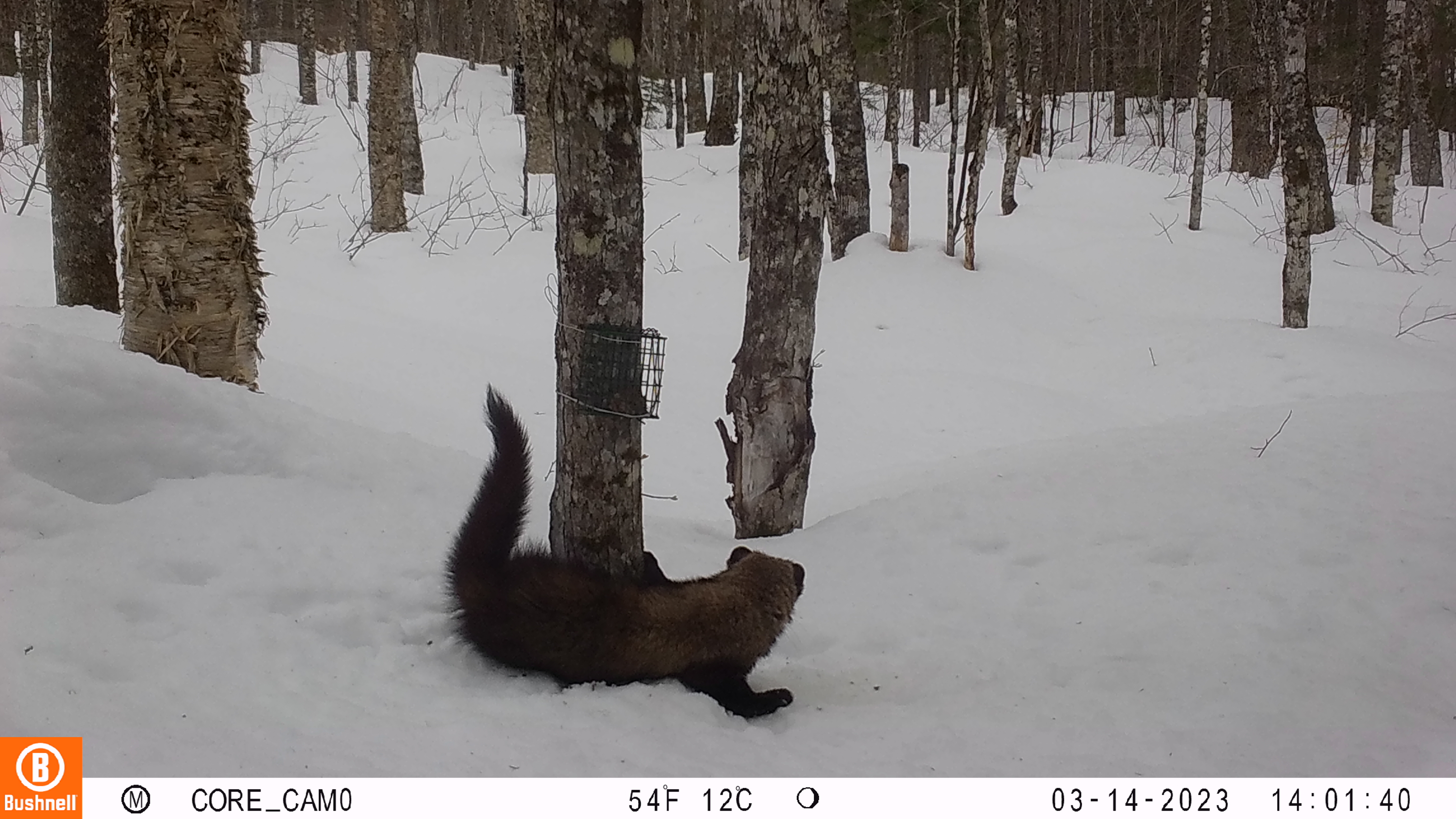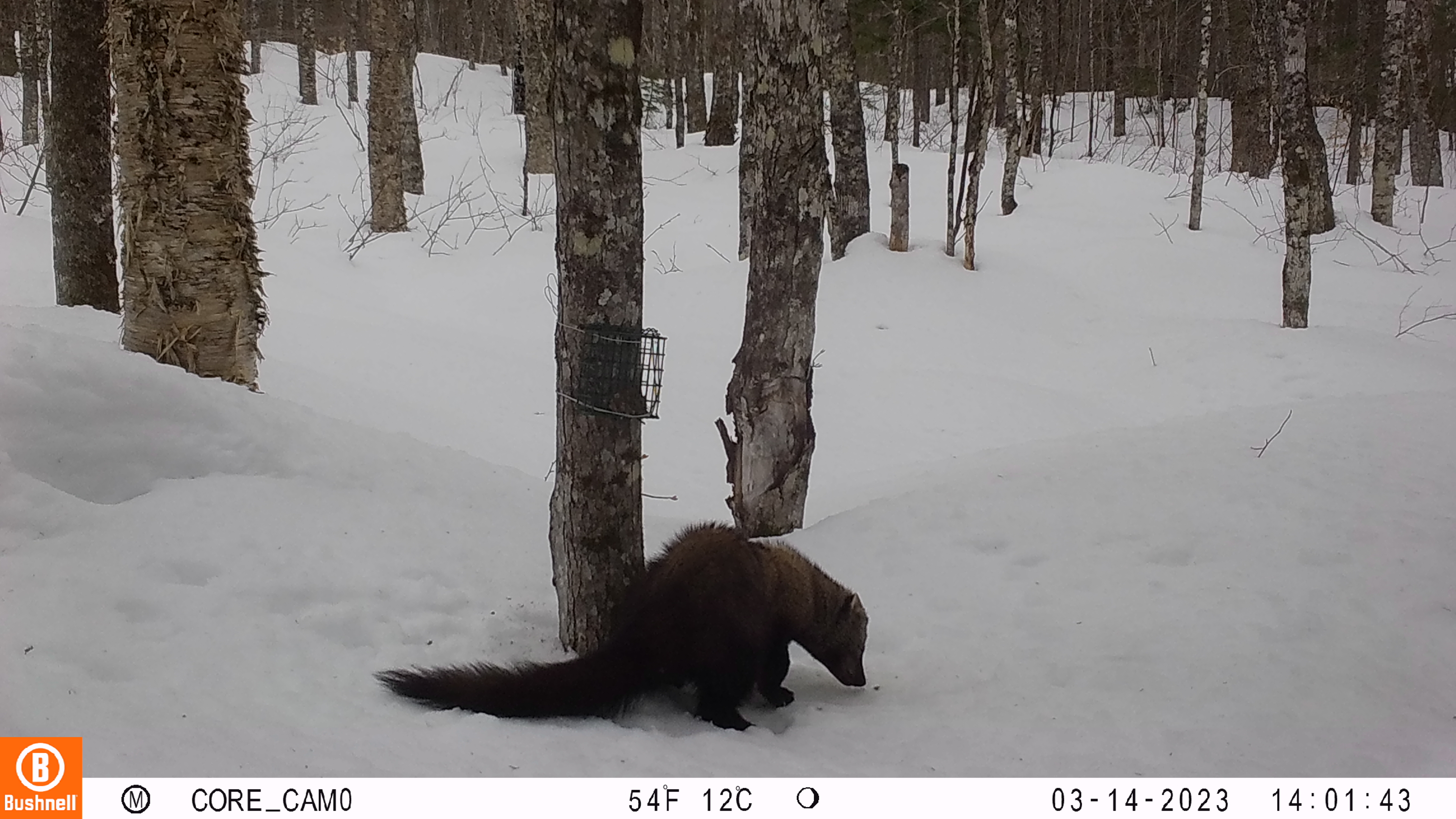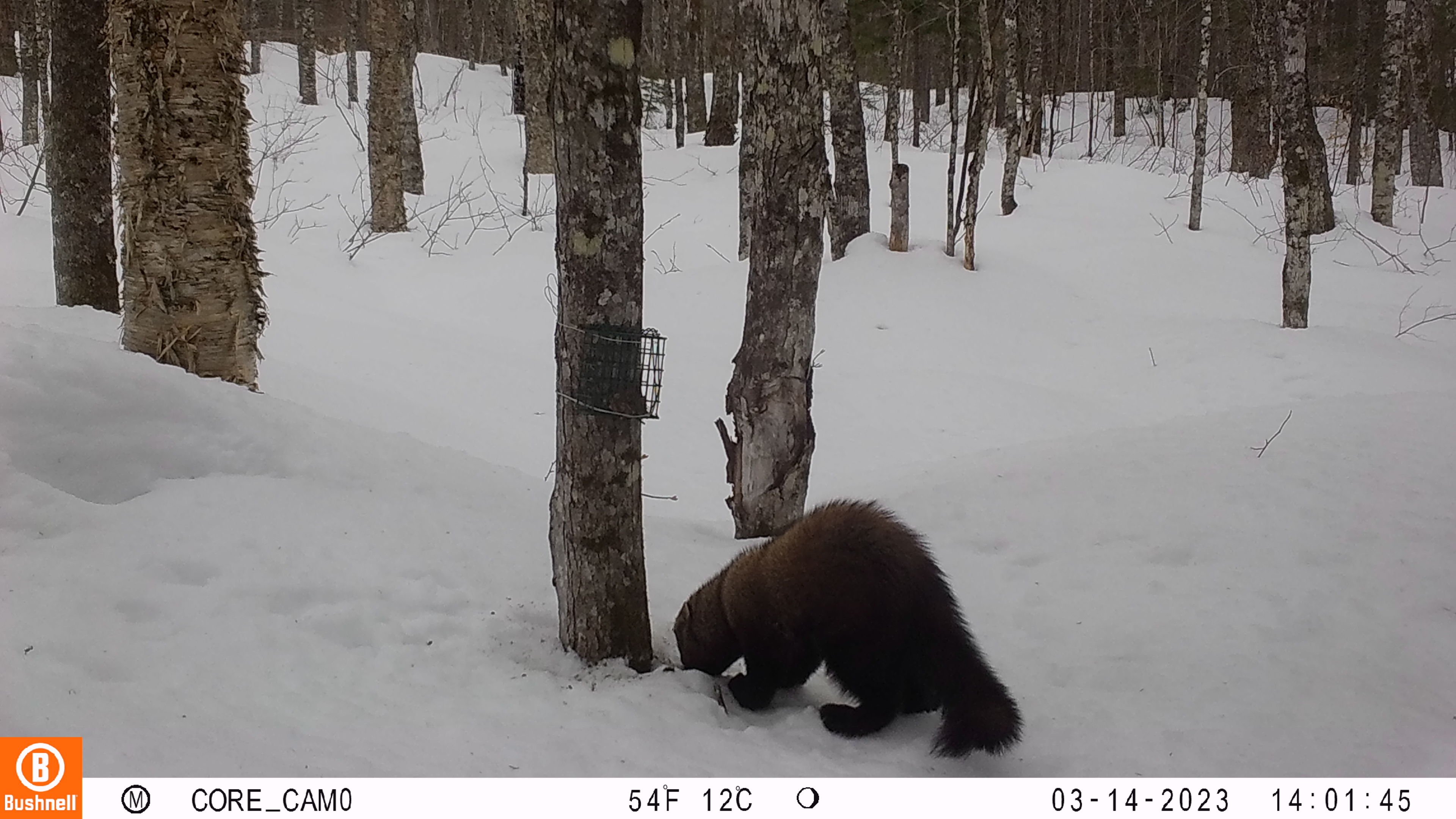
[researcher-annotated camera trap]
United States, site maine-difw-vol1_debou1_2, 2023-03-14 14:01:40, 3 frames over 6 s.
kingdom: Animalia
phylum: Chordata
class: Mammalia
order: Carnivora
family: Mustelidae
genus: Pekania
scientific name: Pekania pennanti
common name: fisher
Fisher (Pekania pennanti).